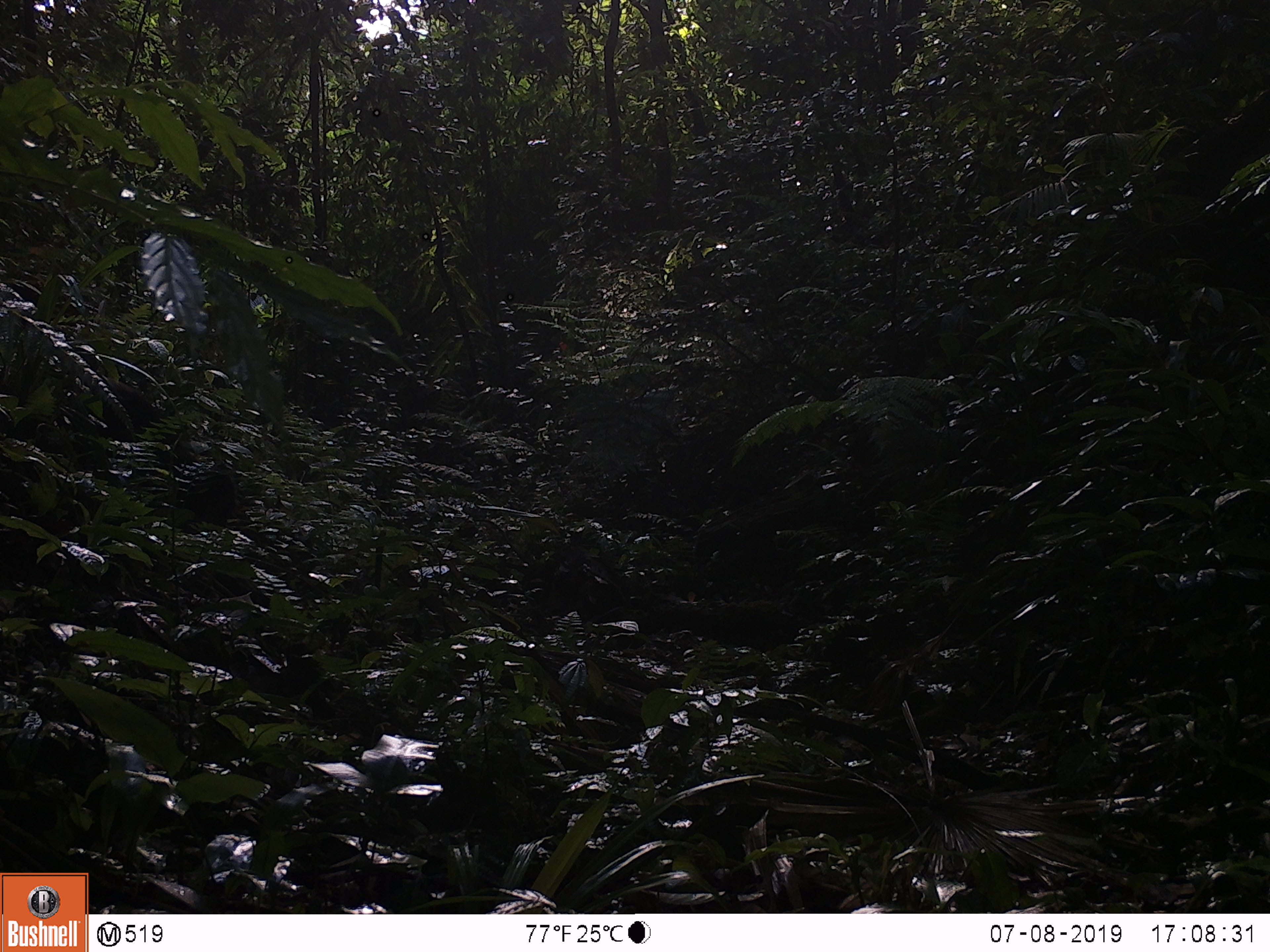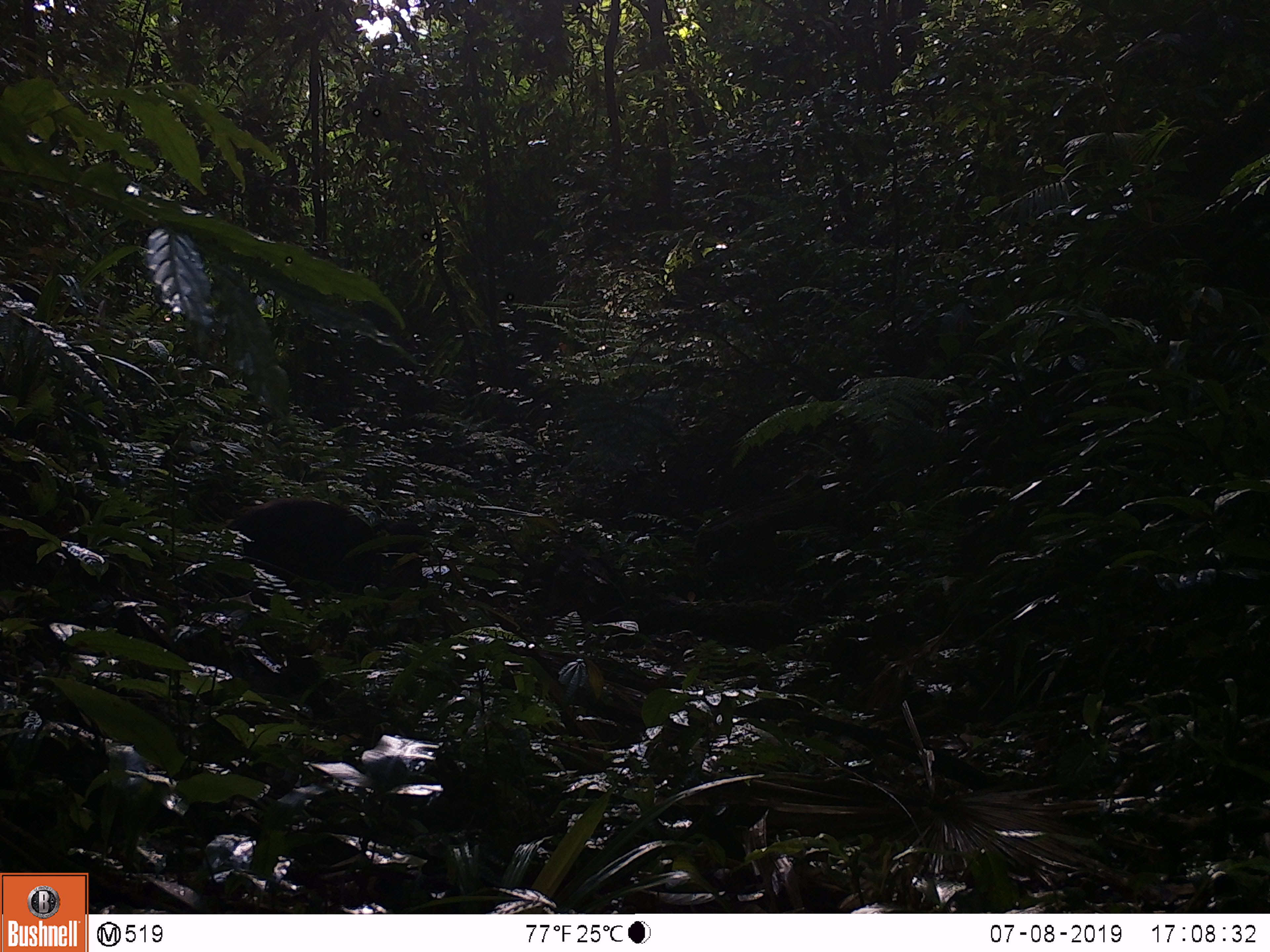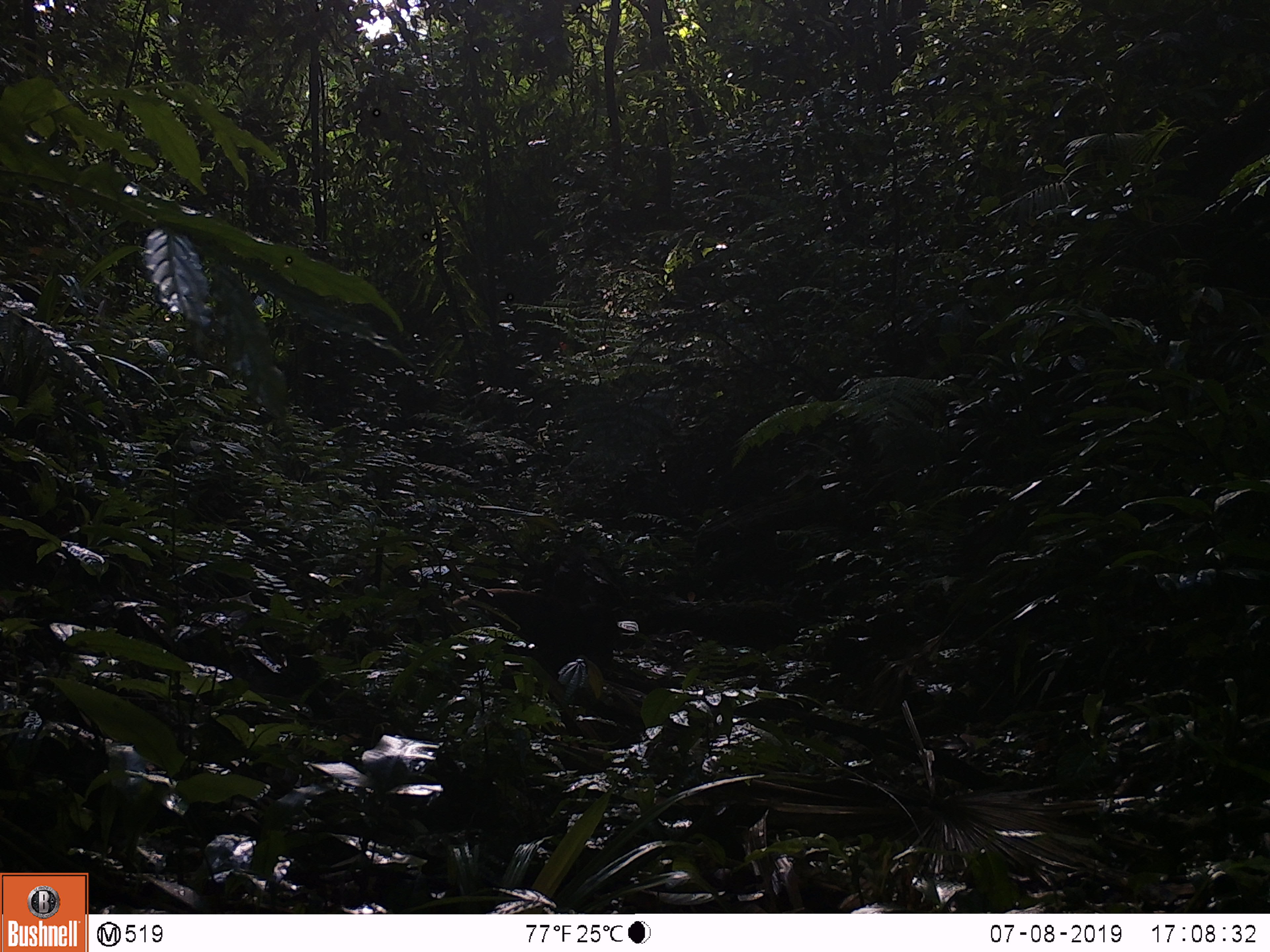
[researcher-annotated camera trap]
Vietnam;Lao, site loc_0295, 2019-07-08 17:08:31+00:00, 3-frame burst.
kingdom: Animalia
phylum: Chordata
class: Mammalia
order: Primates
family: Cercopithecidae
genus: Macaca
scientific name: Macaca arctoides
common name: stump-tailed macaque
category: stump tailed macaque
Stump tailed macaque (stump-tailed macaque) (Macaca arctoides). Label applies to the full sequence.